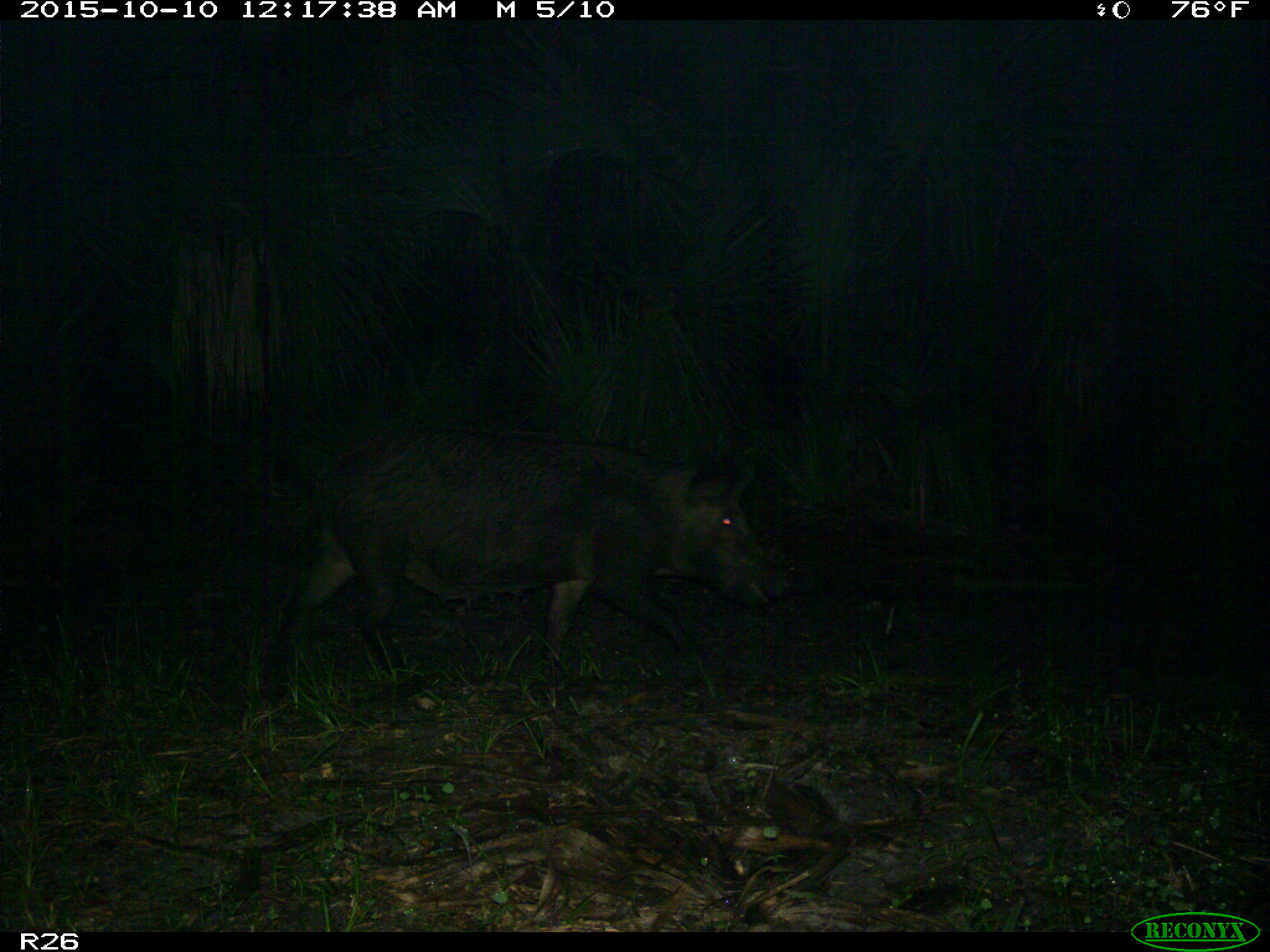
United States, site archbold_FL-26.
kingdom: Animalia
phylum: Chordata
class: Mammalia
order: Artiodactyla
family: Suidae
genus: Sus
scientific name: Sus scrofa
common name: wild boar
Sus scrofa (wild boar).